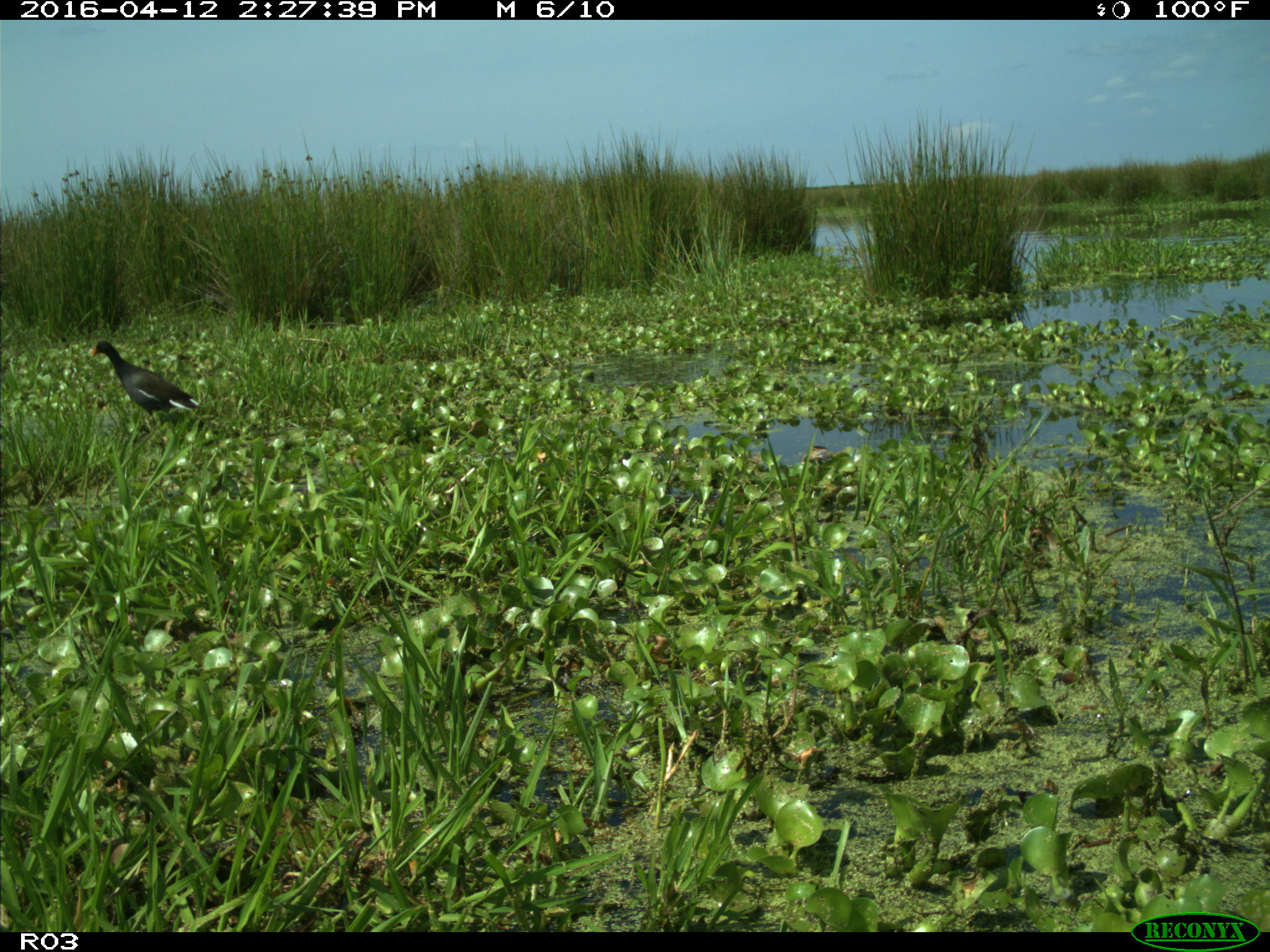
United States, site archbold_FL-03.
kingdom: Animalia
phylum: Chordata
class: Aves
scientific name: Aves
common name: birds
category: unidentified bird